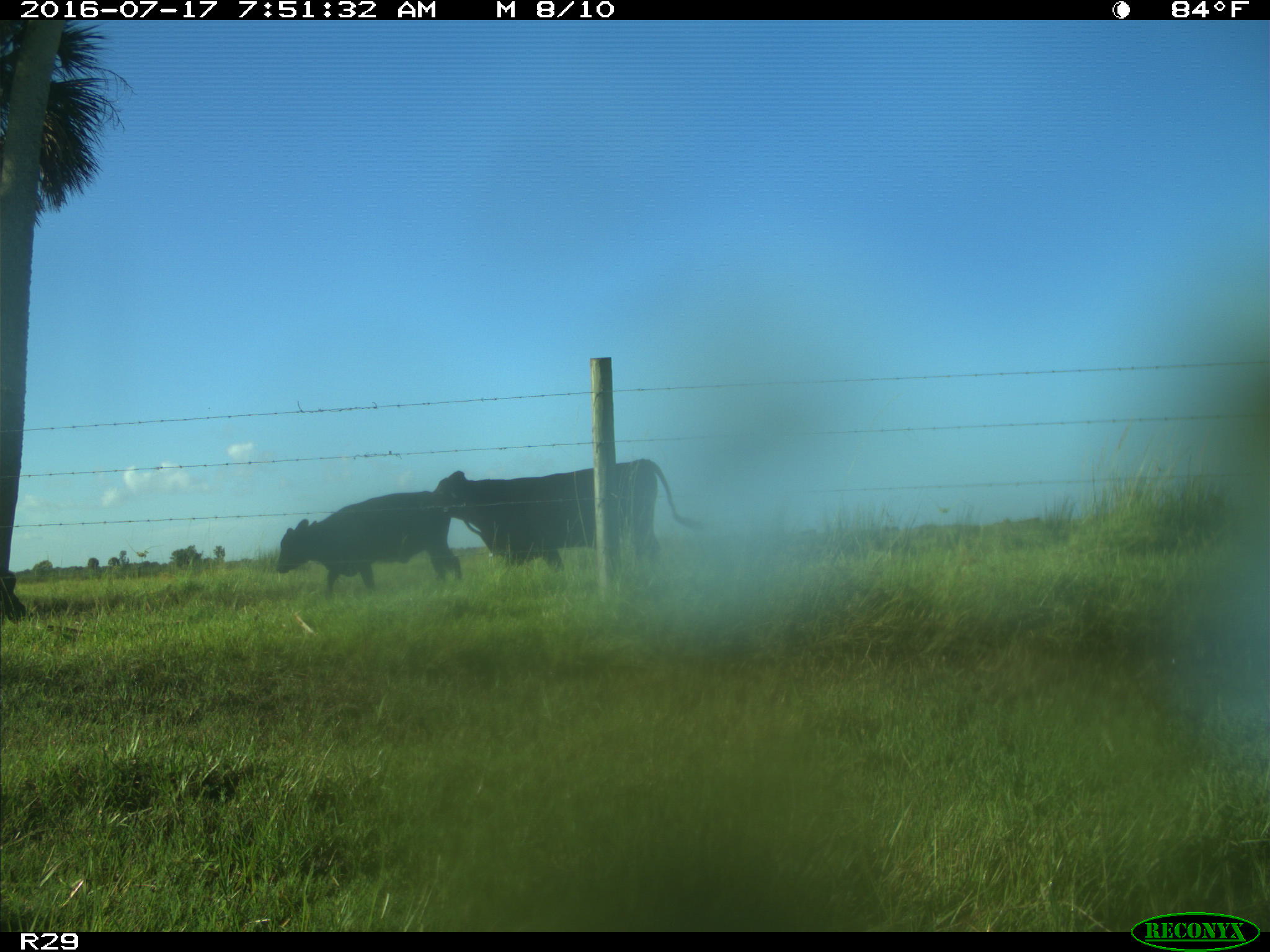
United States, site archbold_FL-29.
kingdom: Animalia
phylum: Chordata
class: Mammalia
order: Artiodactyla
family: Bovidae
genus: Bos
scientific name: Bos taurus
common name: domestic cow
Bos taurus (domestic cow).